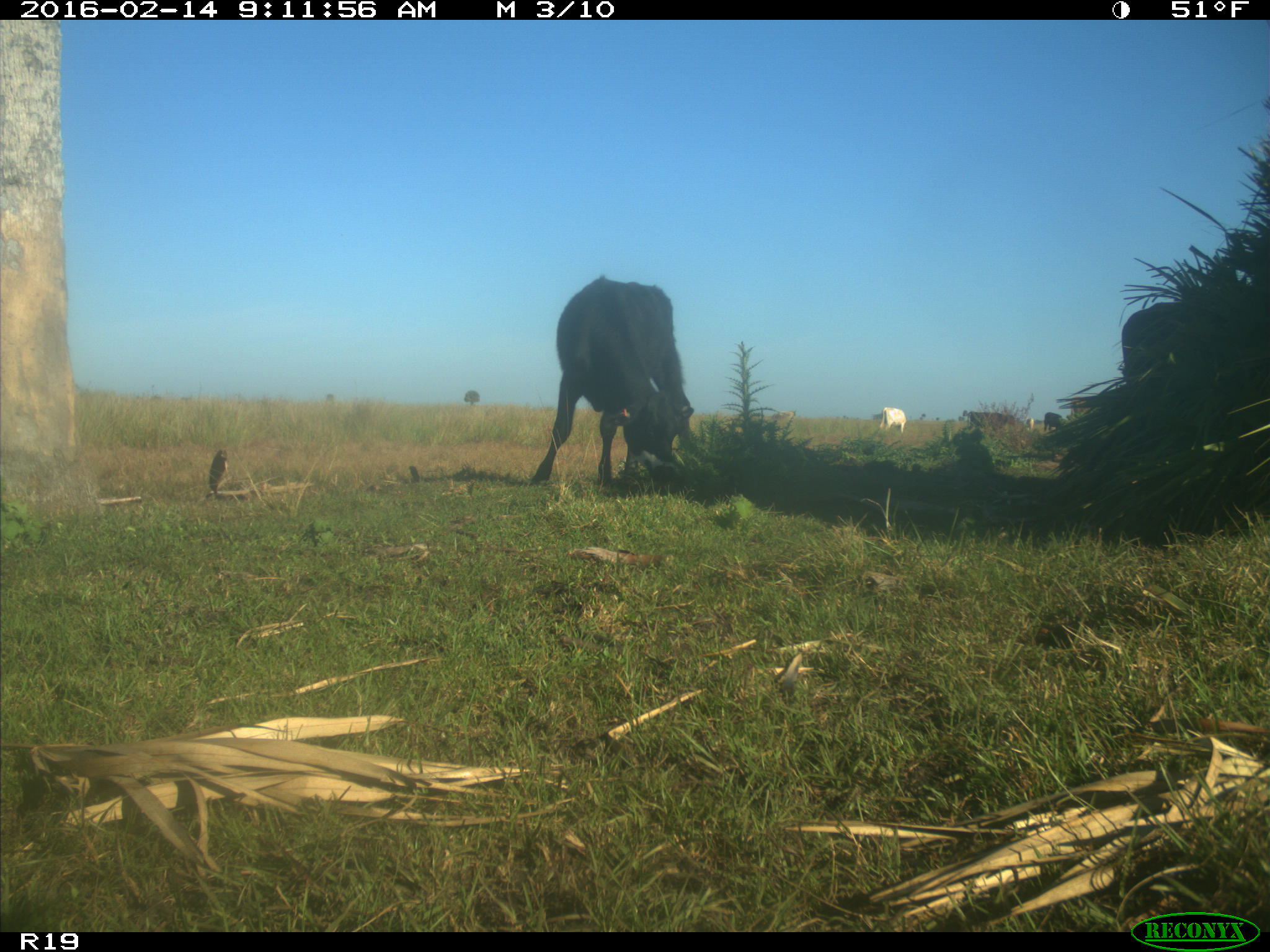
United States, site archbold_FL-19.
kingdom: Animalia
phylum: Chordata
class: Mammalia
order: Artiodactyla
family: Bovidae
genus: Bos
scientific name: Bos taurus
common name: domestic cow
Bos taurus (domestic cow).